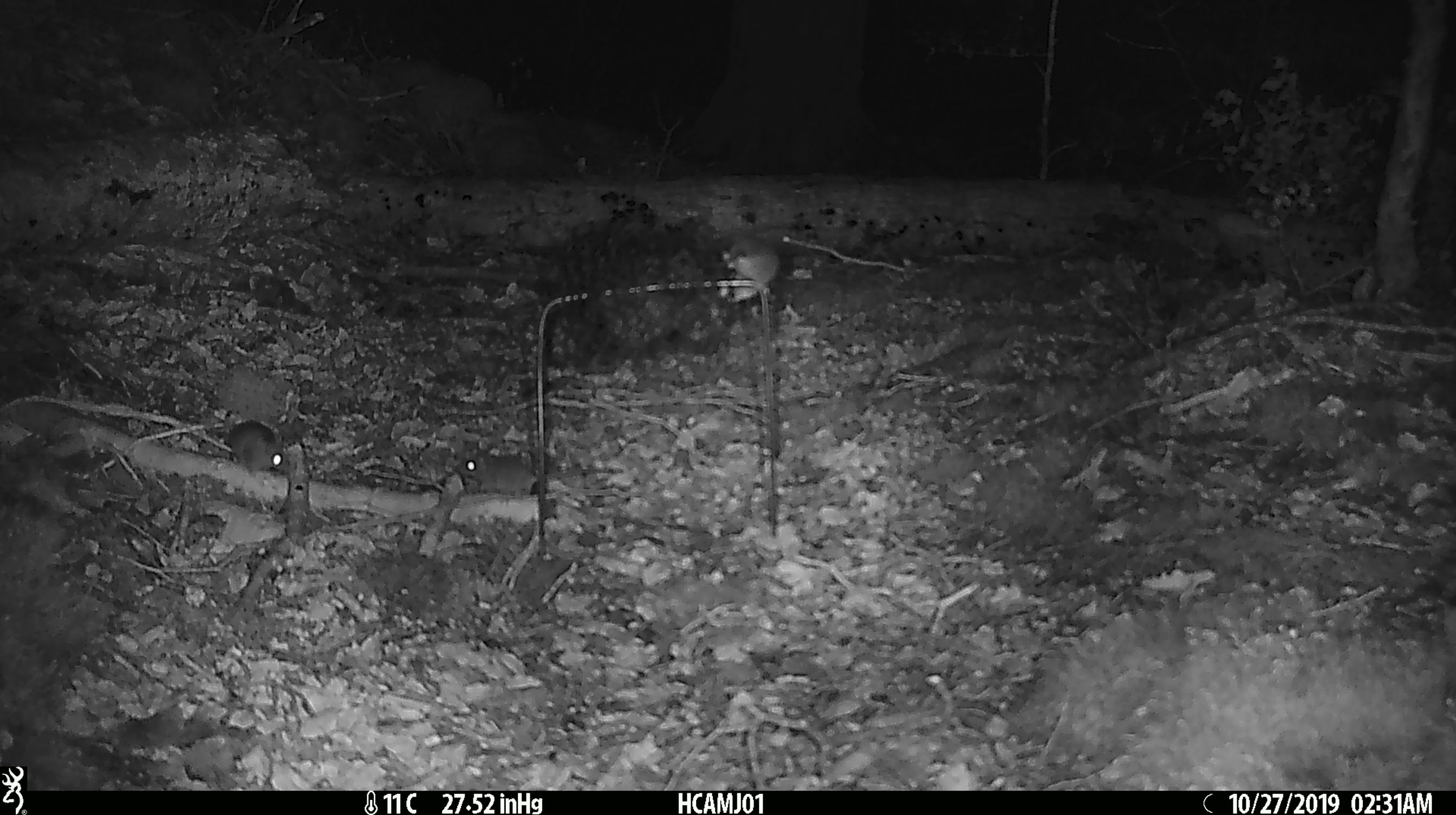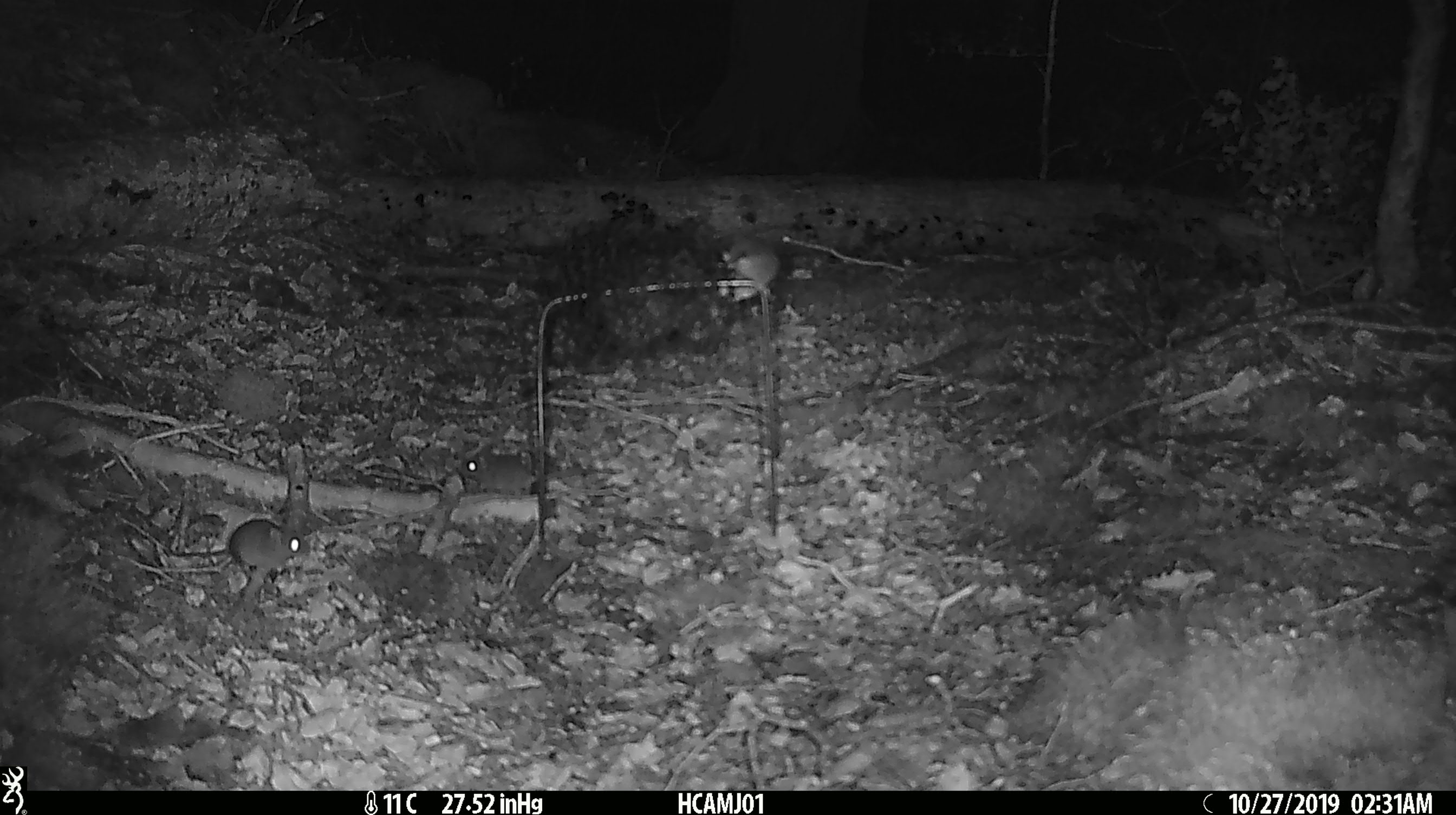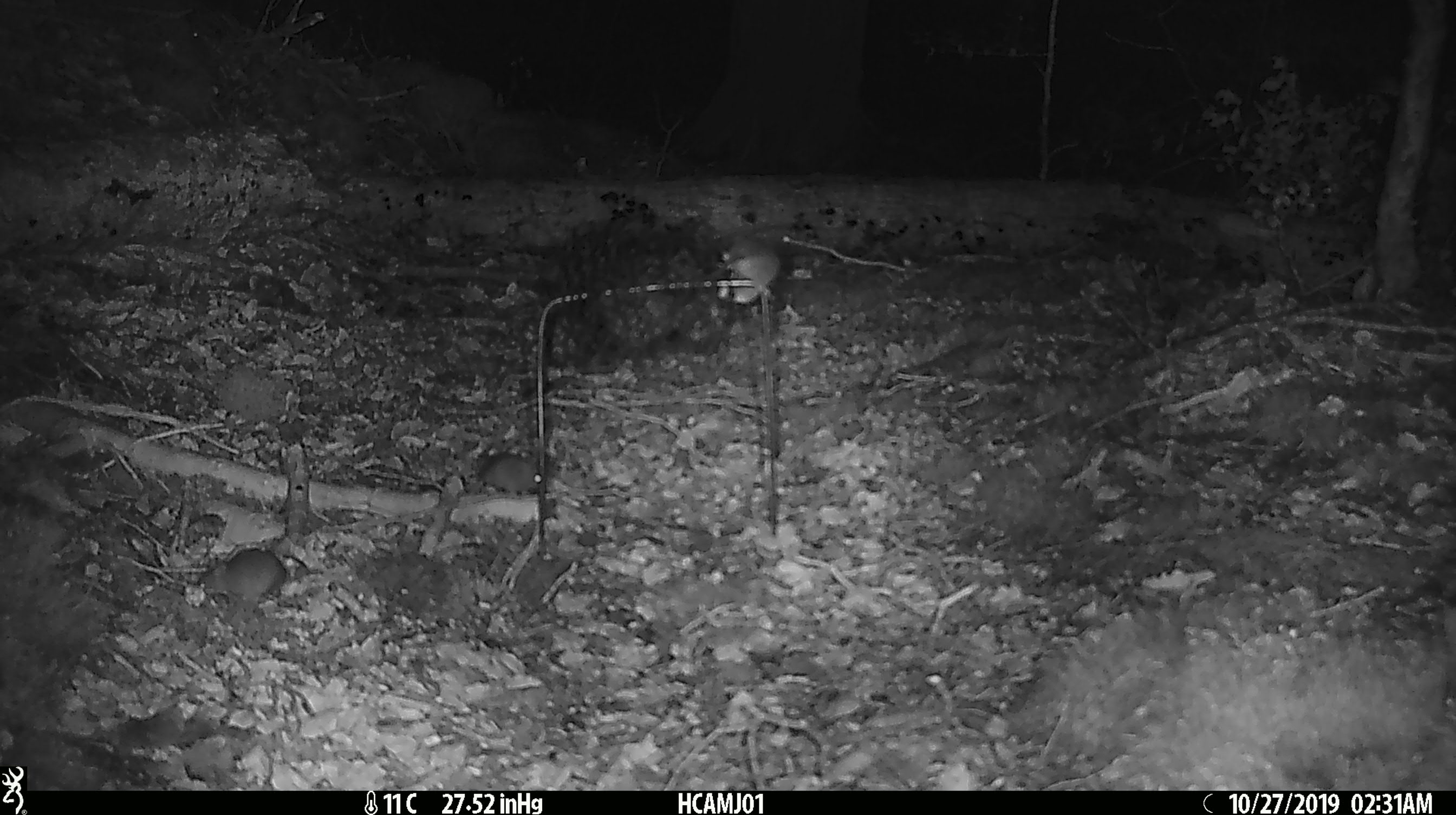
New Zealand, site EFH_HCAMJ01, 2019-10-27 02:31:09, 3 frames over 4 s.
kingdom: Animalia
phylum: Chordata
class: Mammalia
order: Rodentia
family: Muridae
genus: Mus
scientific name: Mus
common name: mouse